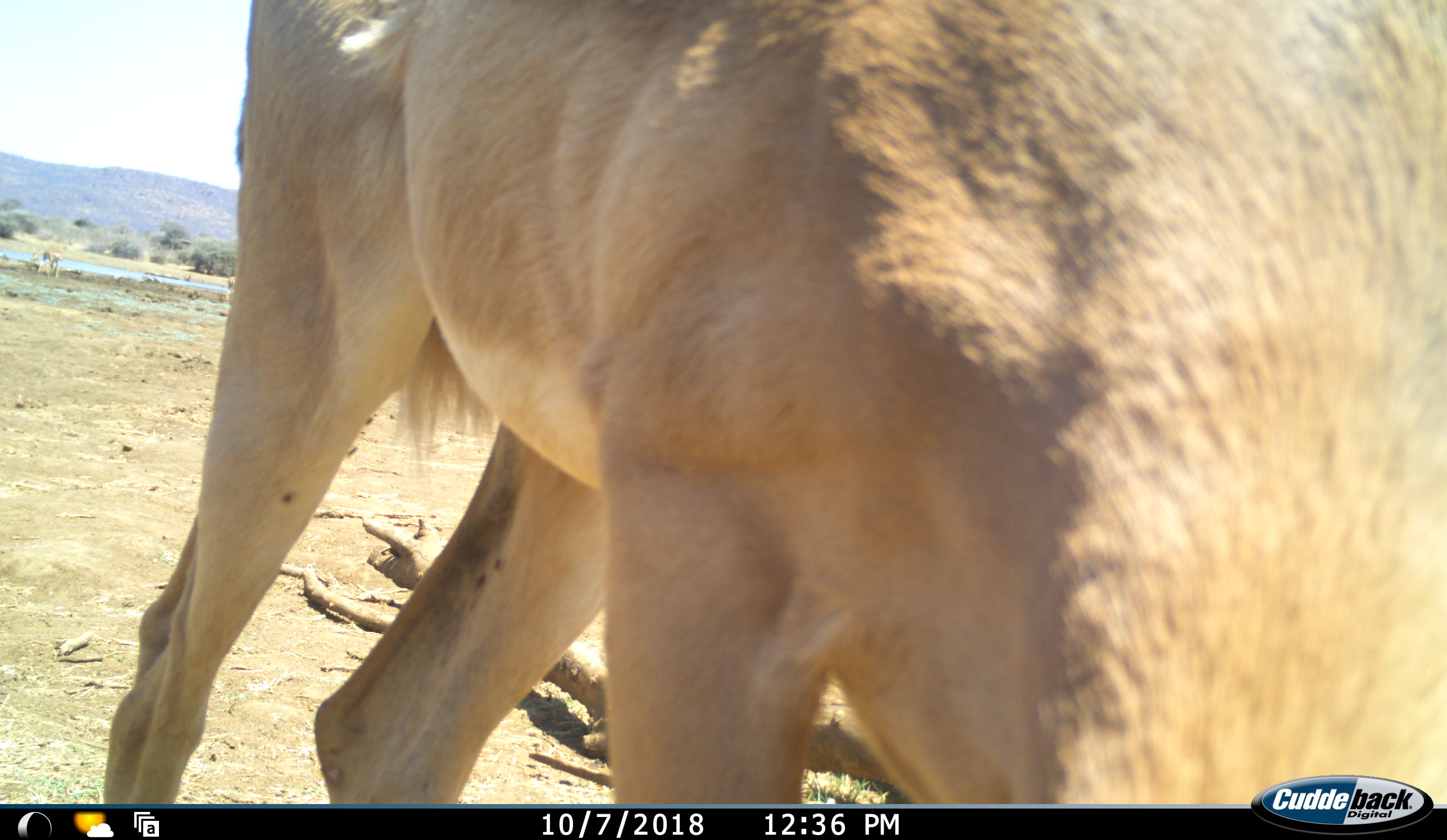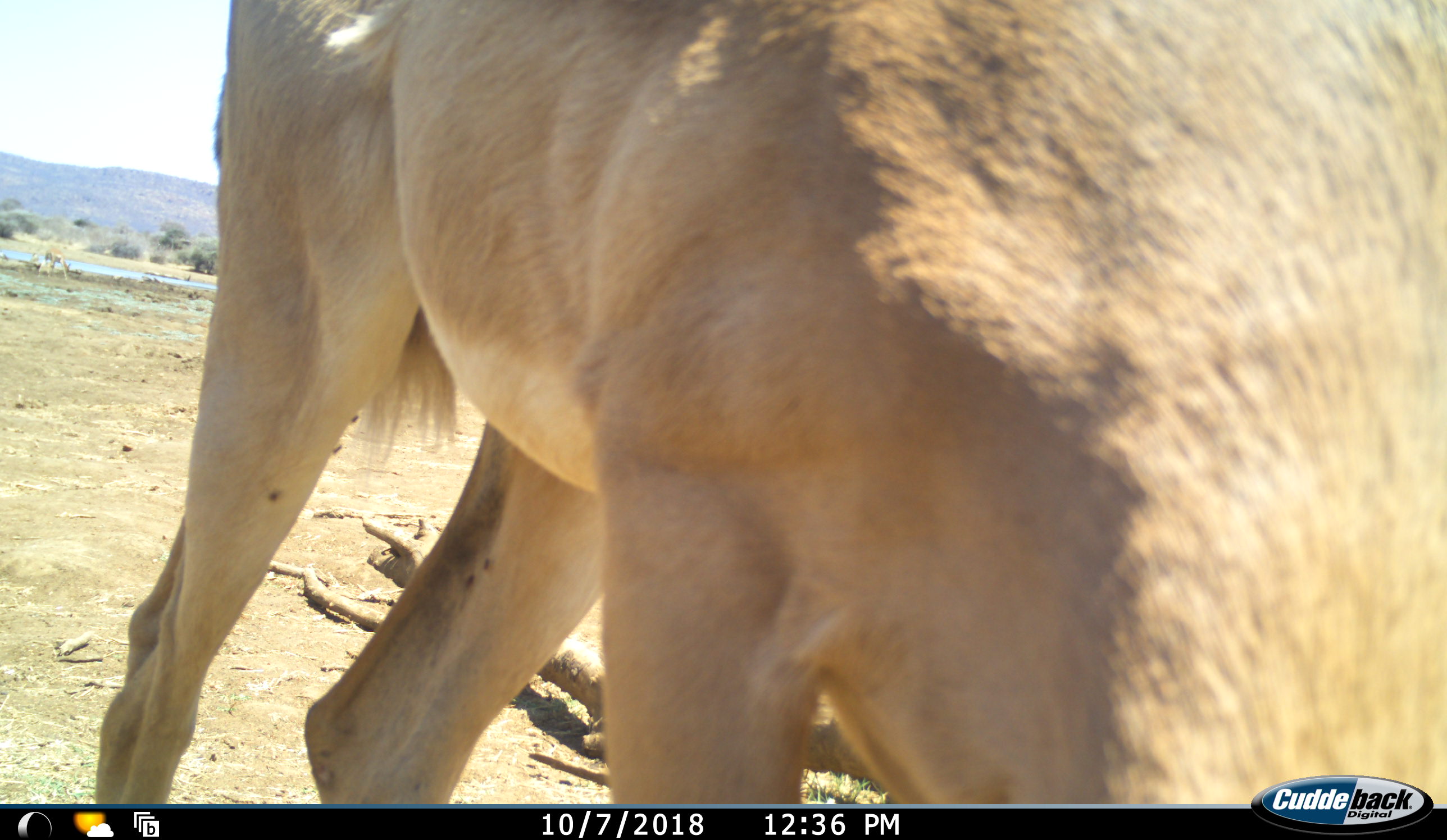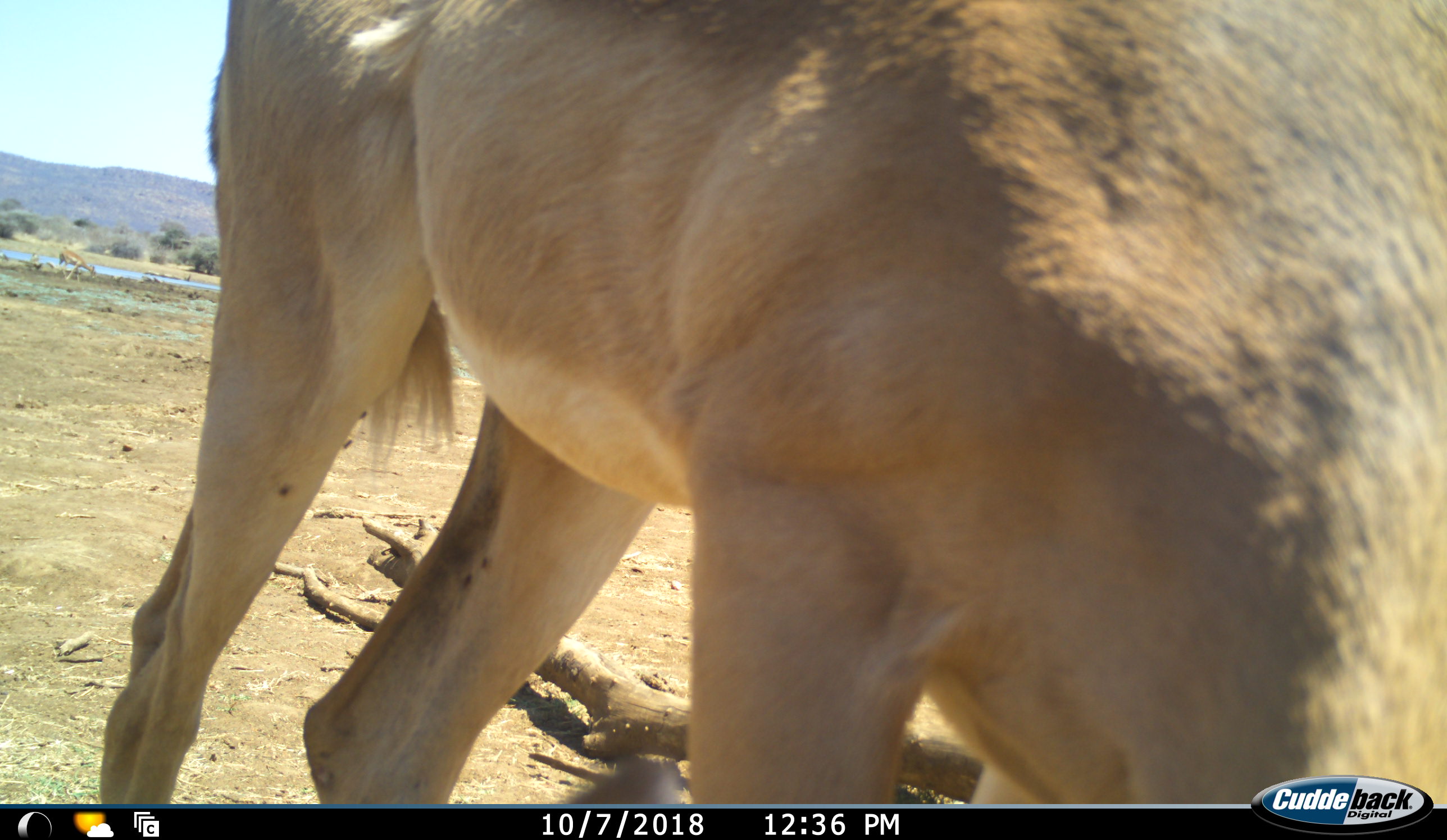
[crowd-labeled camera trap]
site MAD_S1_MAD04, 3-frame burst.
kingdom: Animalia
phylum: Chordata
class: Mammalia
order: Artiodactyla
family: Bovidae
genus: Aepyceros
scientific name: Aepyceros melampus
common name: impala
Impala (Aepyceros melampus), count 1. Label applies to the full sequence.